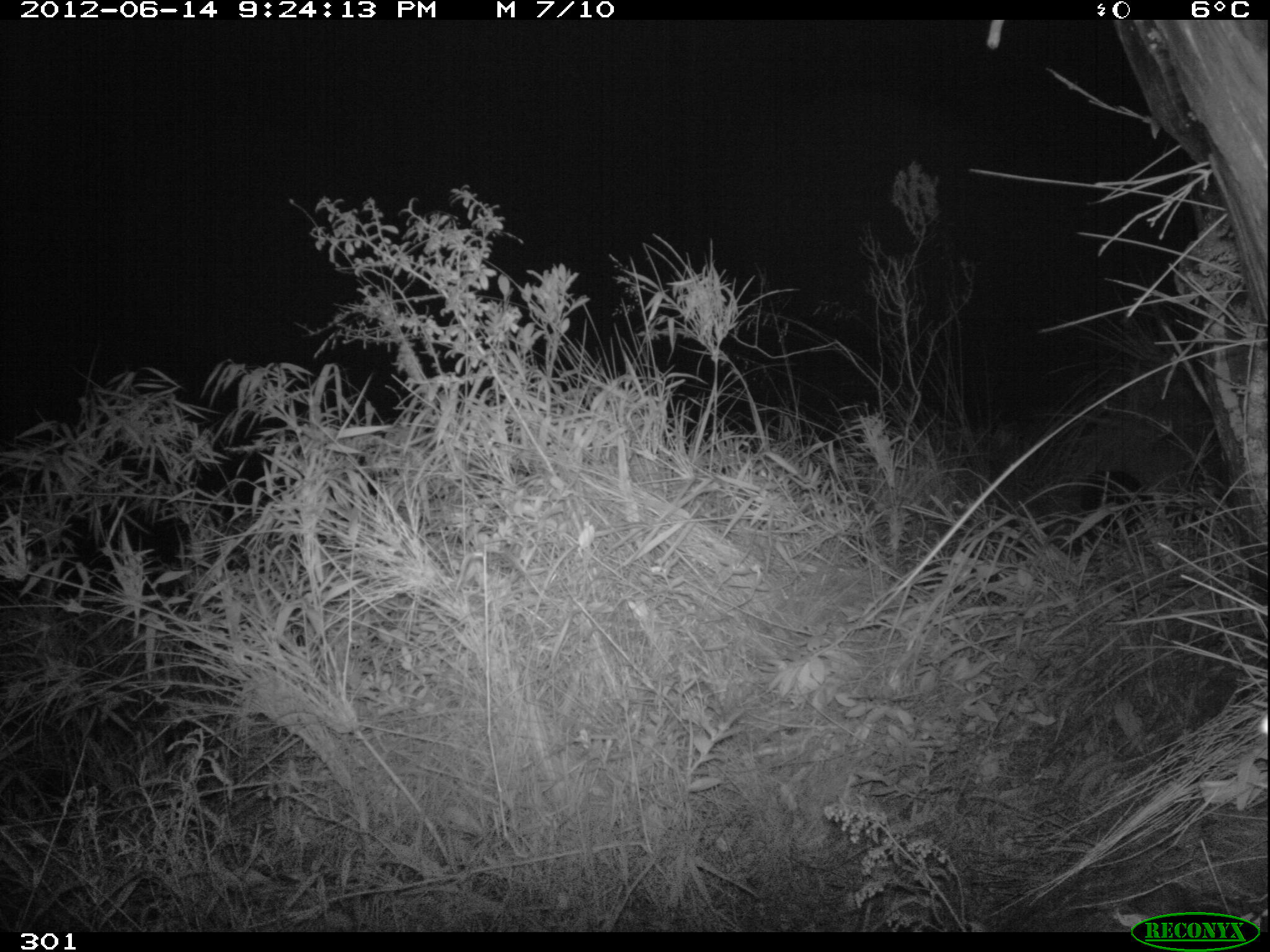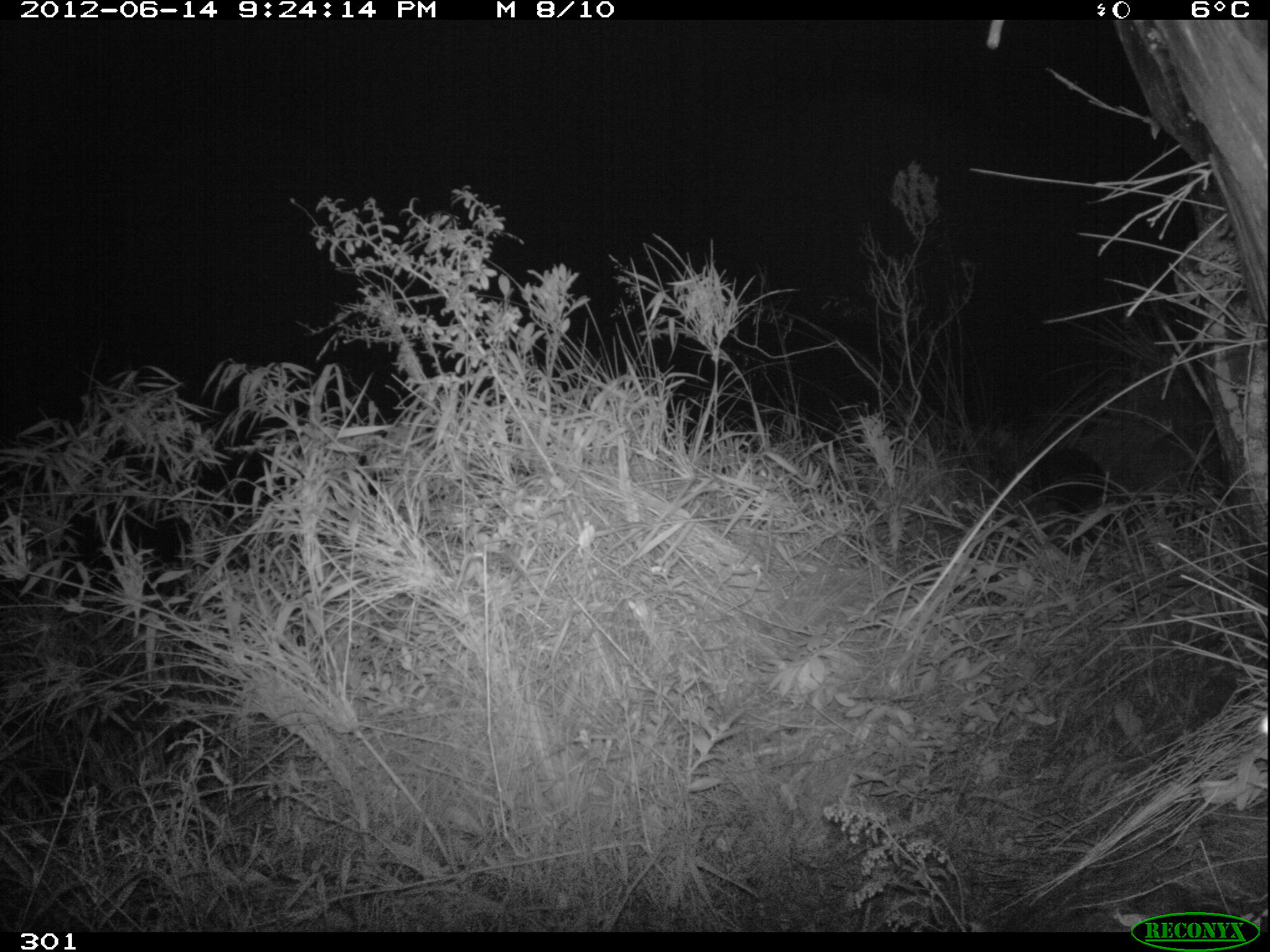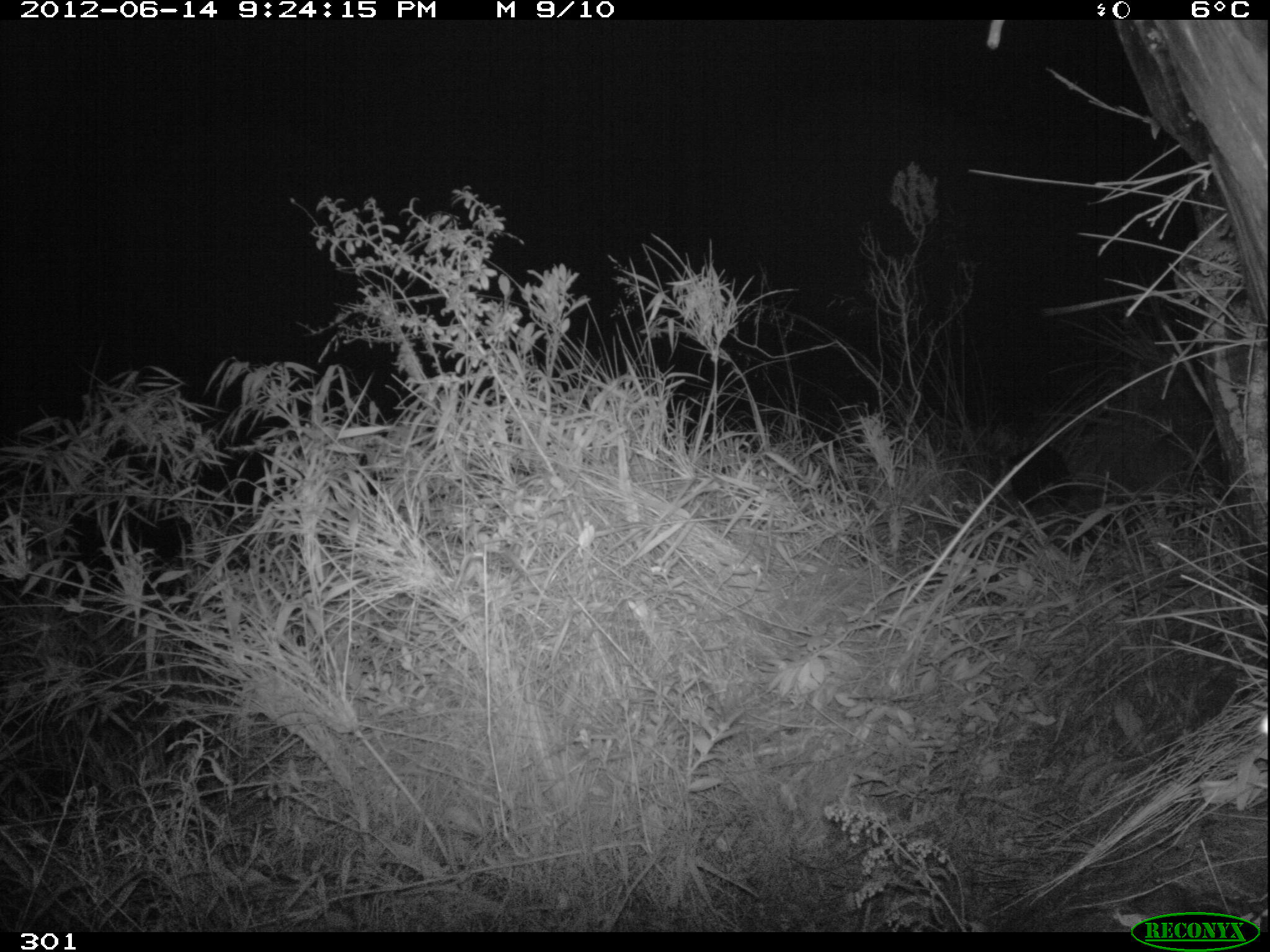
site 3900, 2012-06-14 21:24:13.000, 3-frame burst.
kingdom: Animalia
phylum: Chordata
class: Mammalia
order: Didelphimorphia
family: Didelphidae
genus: Didelphis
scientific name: Didelphis pernigra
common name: andean white-eared opossum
Didelphis pernigra (andean white-eared opossum).